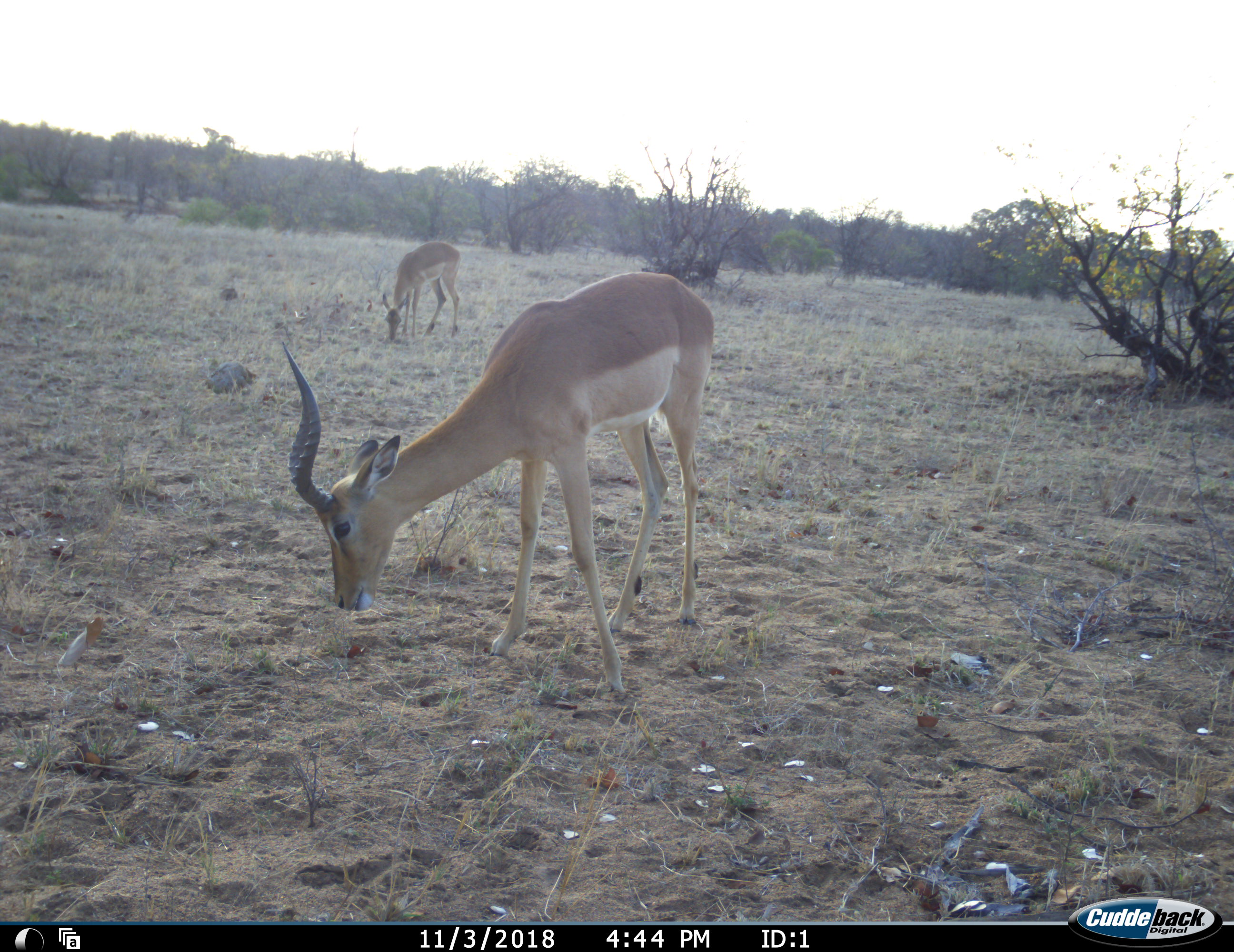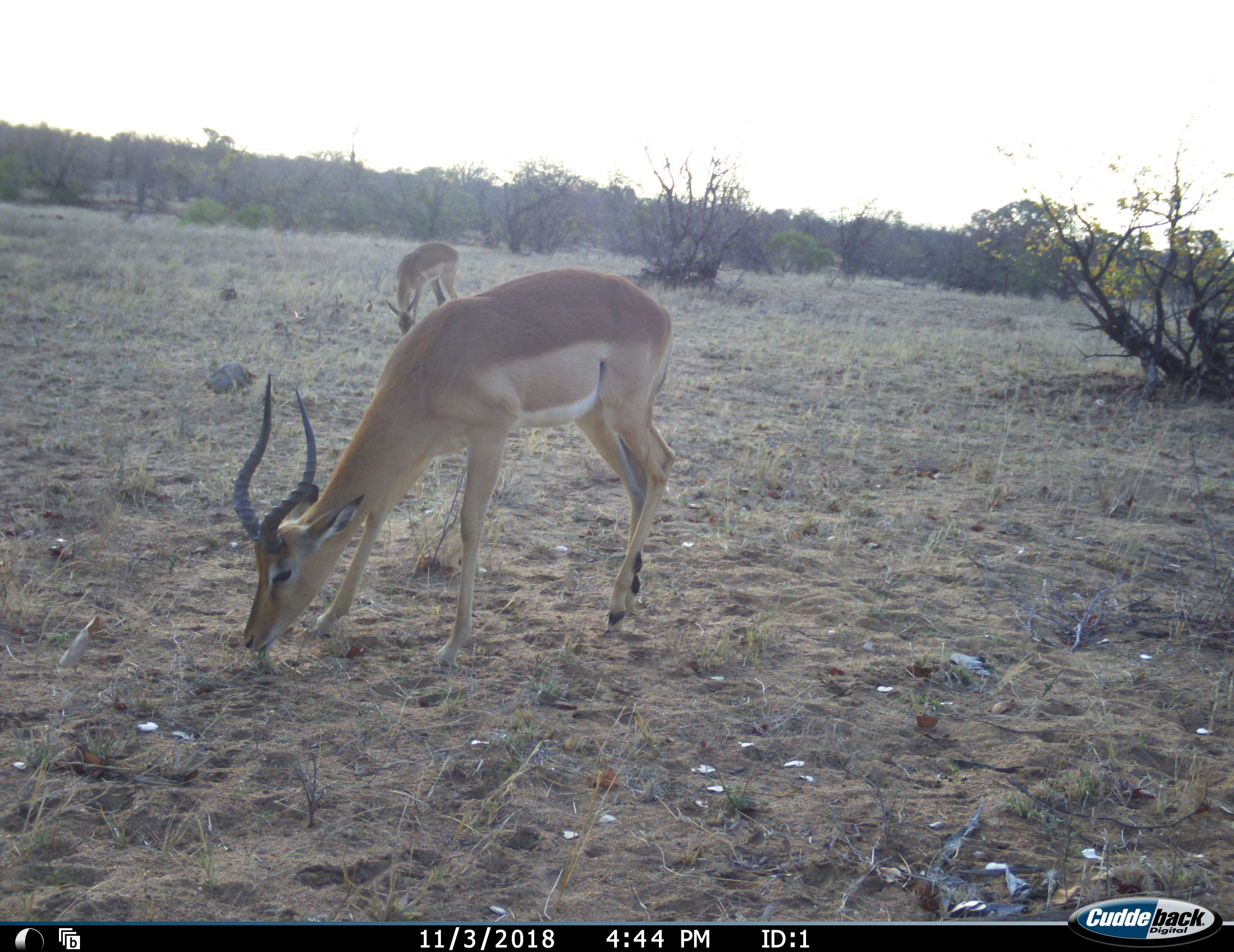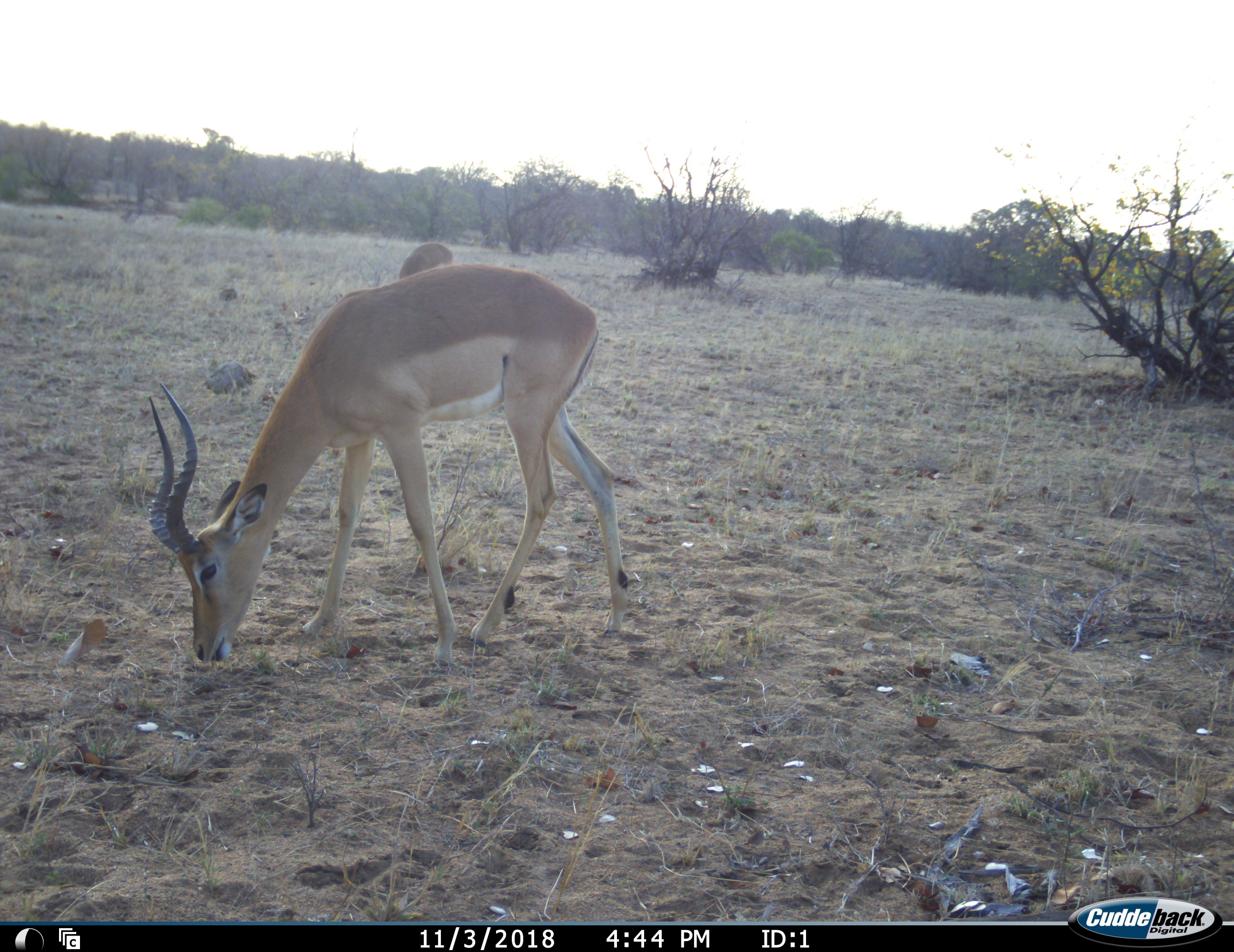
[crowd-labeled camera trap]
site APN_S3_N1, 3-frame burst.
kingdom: Animalia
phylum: Chordata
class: Mammalia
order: Artiodactyla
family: Bovidae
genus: Aepyceros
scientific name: Aepyceros melampus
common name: impala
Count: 2.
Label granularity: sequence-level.